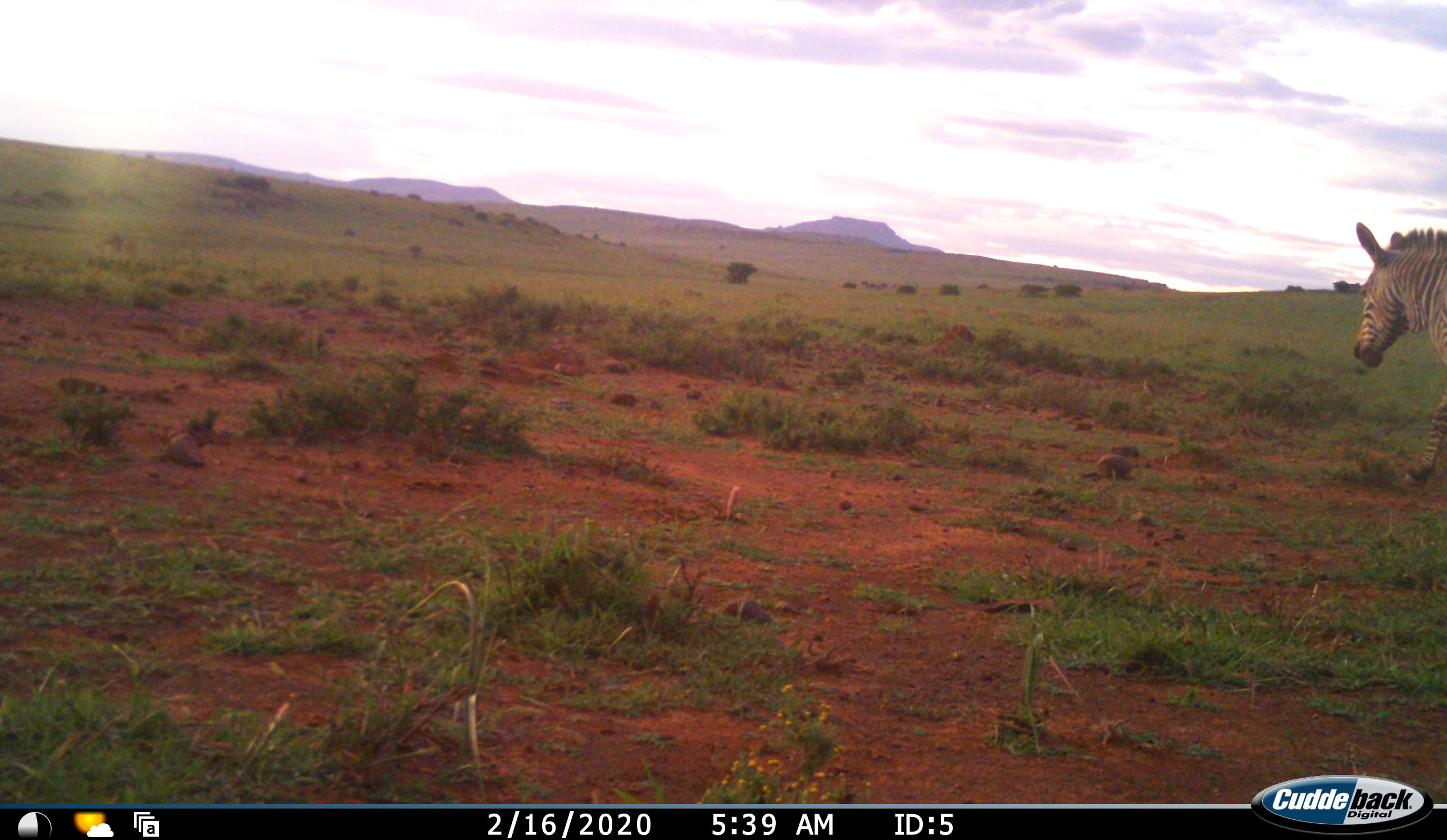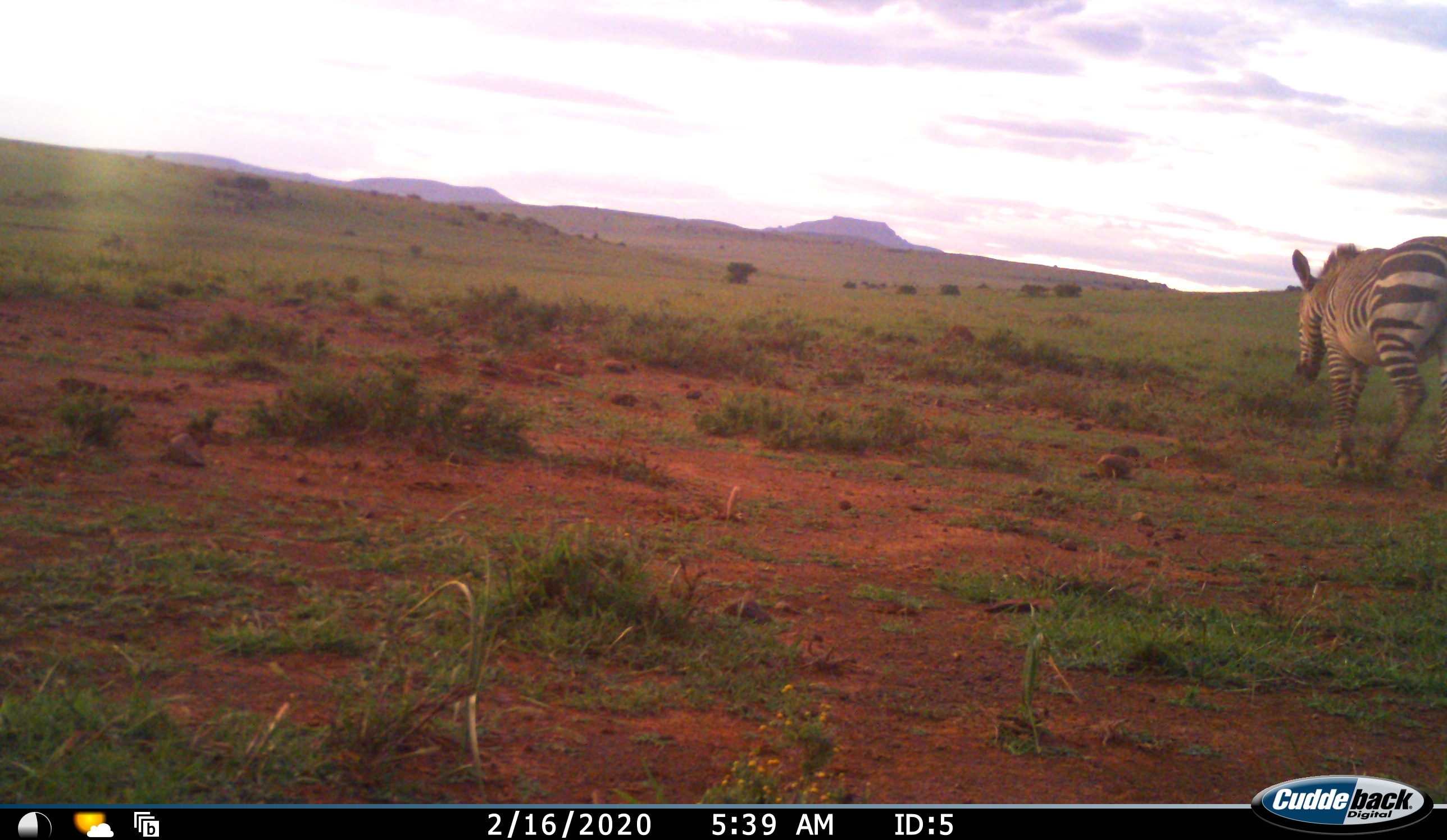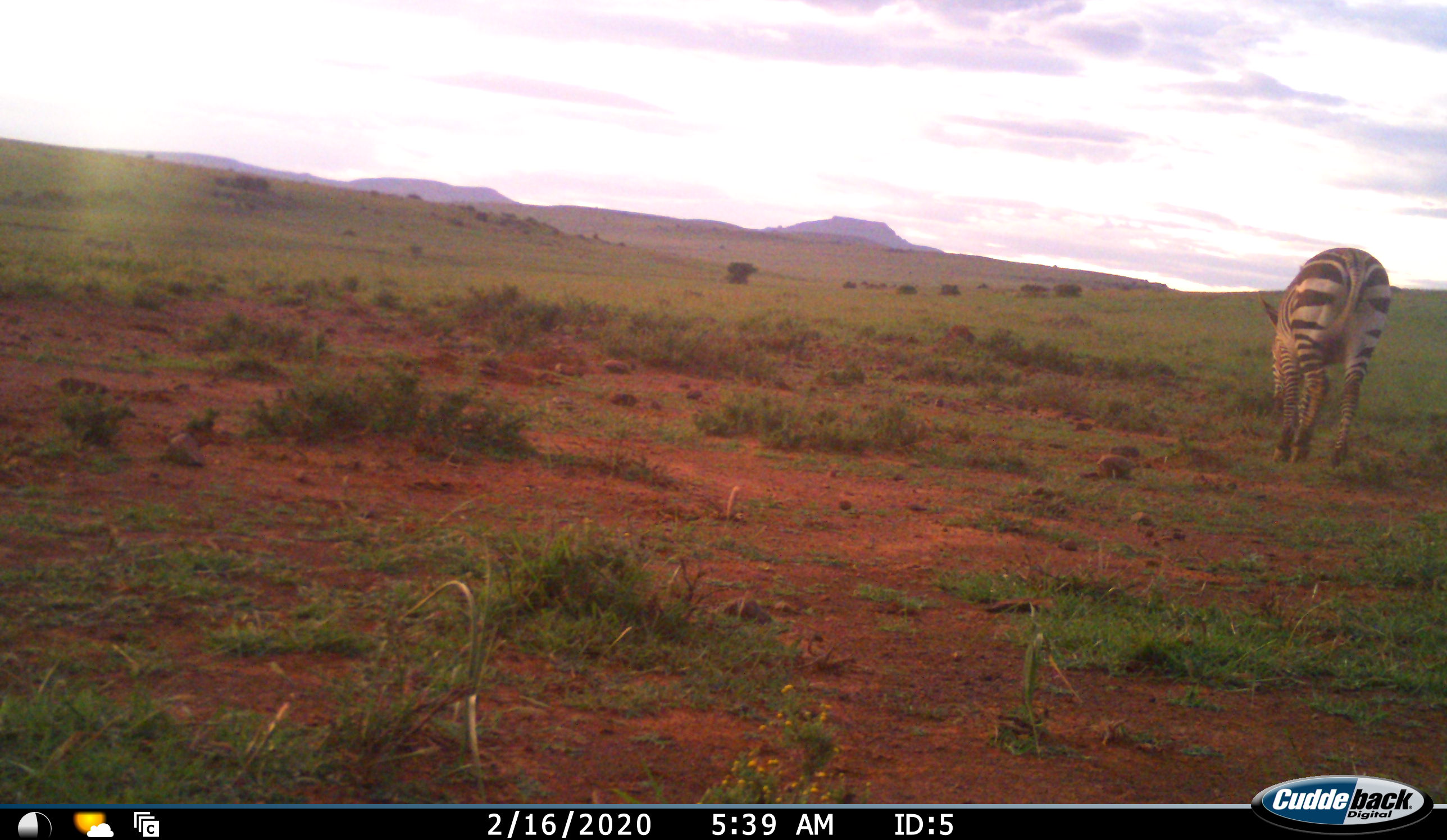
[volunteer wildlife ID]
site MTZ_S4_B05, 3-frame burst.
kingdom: Animalia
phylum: Chordata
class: Mammalia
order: Perissodactyla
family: Equidae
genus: Equus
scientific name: Equus zebra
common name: mountain zebra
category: zebramountain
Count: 1.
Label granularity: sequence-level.